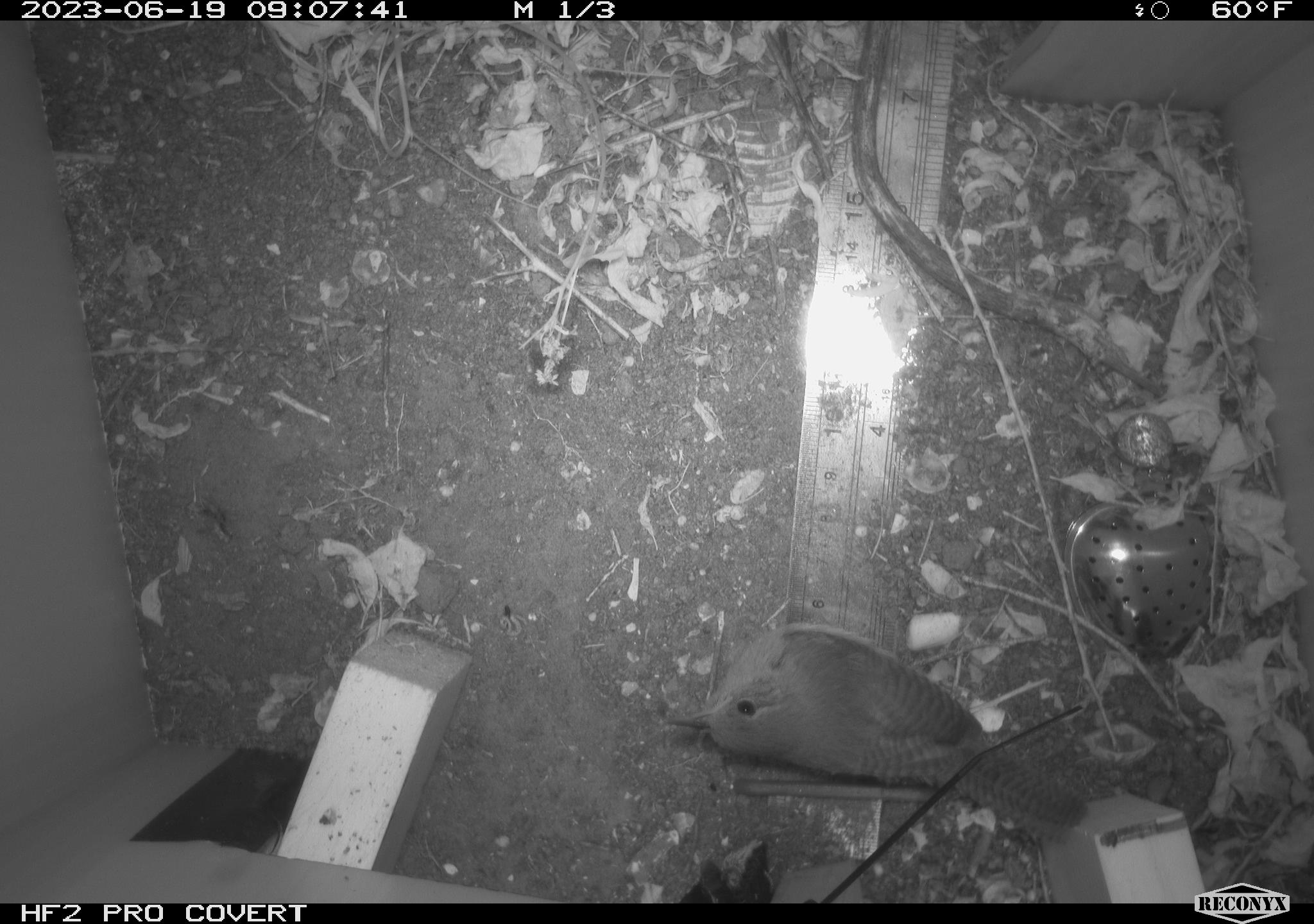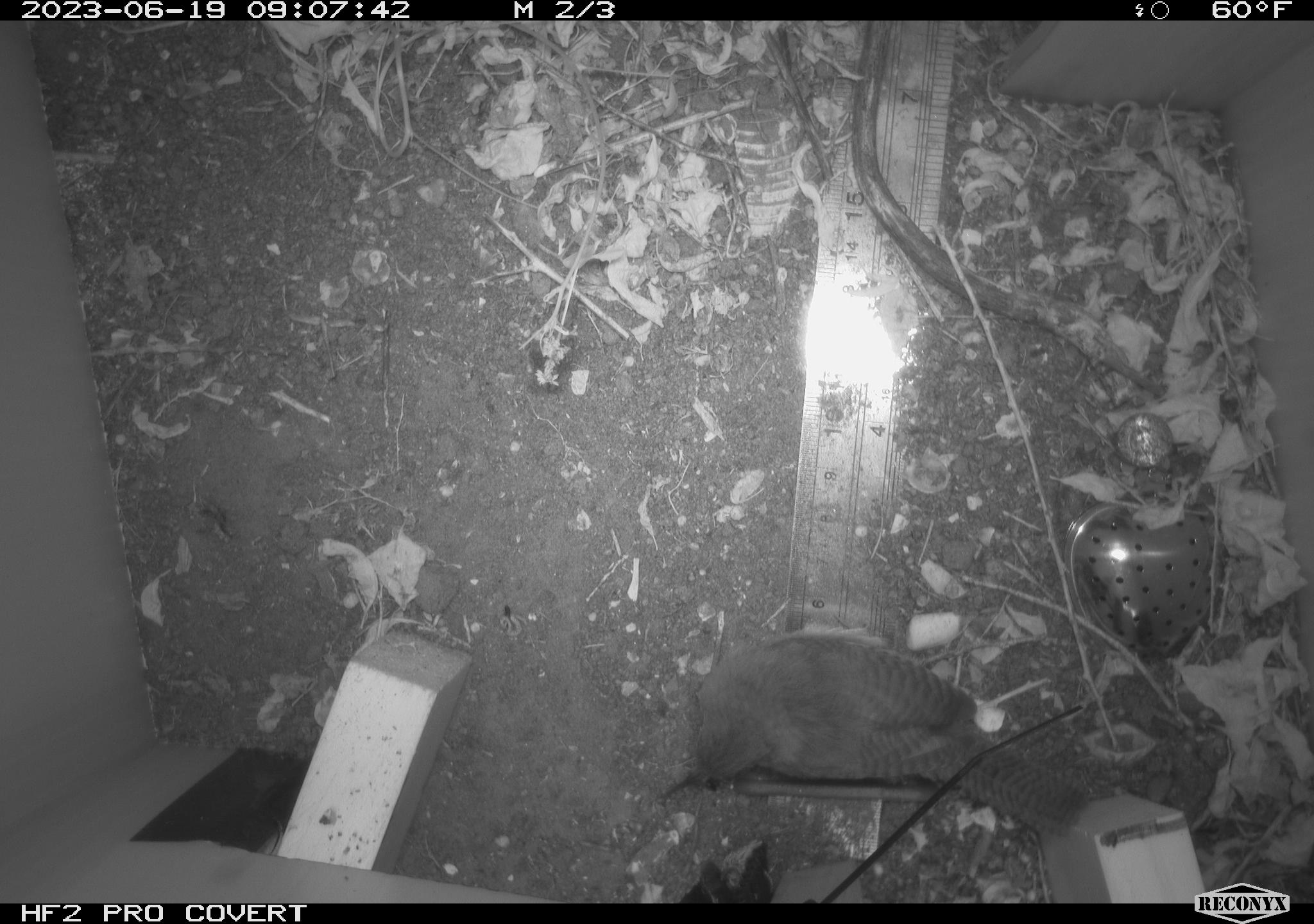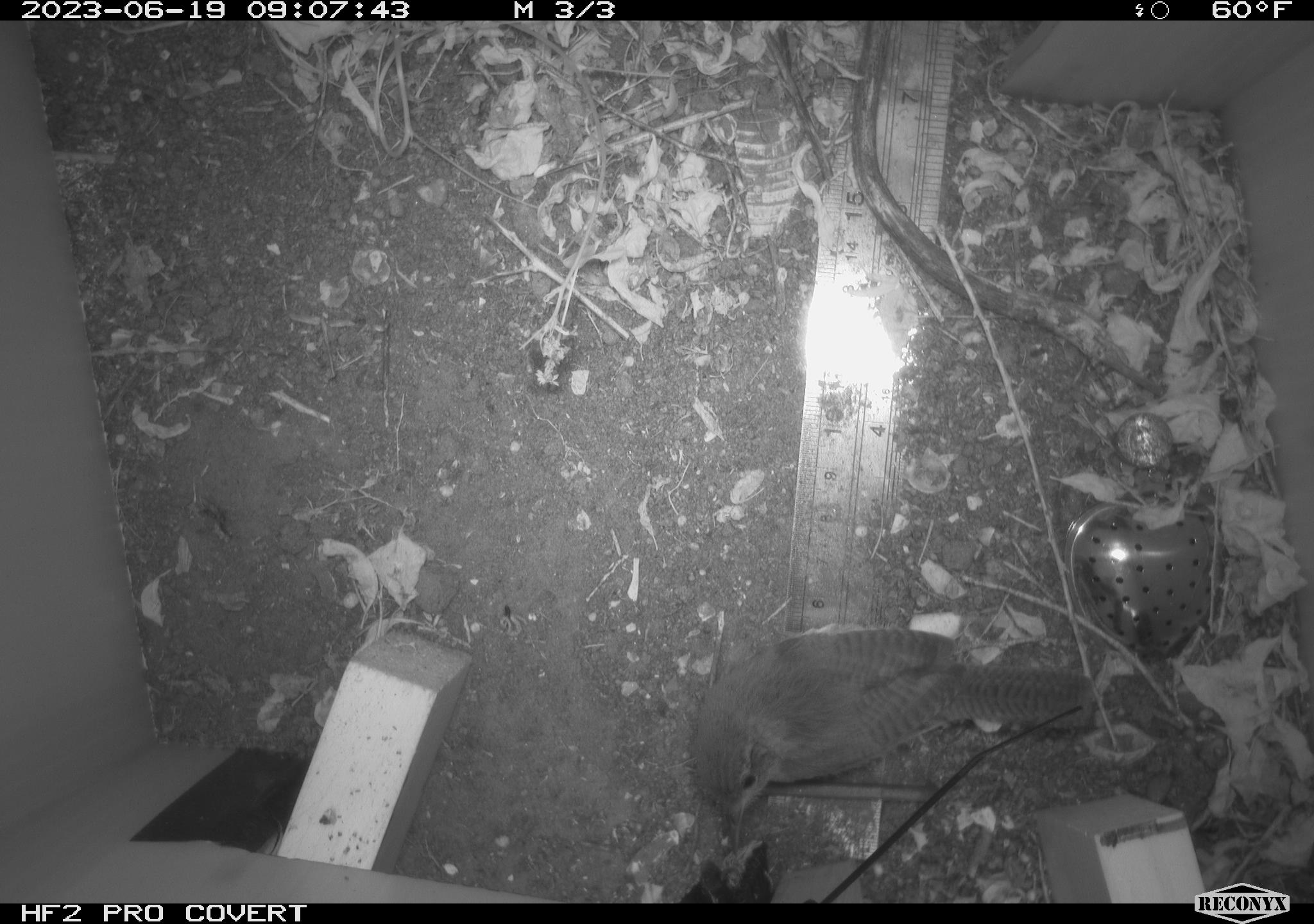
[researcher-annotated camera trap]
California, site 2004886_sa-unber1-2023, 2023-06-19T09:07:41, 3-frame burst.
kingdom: Animalia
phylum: Chordata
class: Aves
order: Passeriformes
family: Troglodytidae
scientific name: Troglodytidae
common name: wren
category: troglodytidae family